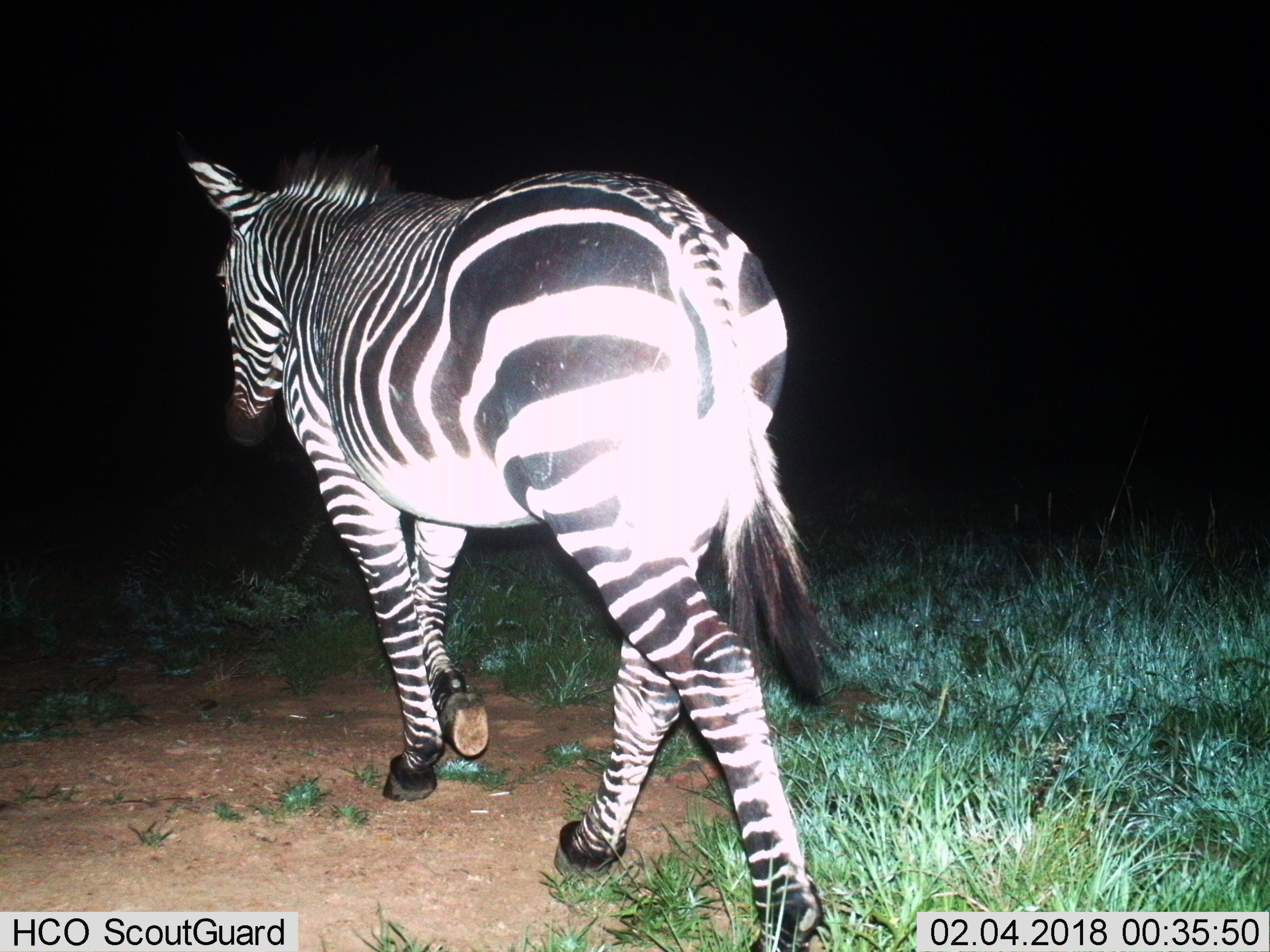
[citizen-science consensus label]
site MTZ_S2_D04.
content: unidentified animal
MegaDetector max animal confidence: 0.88